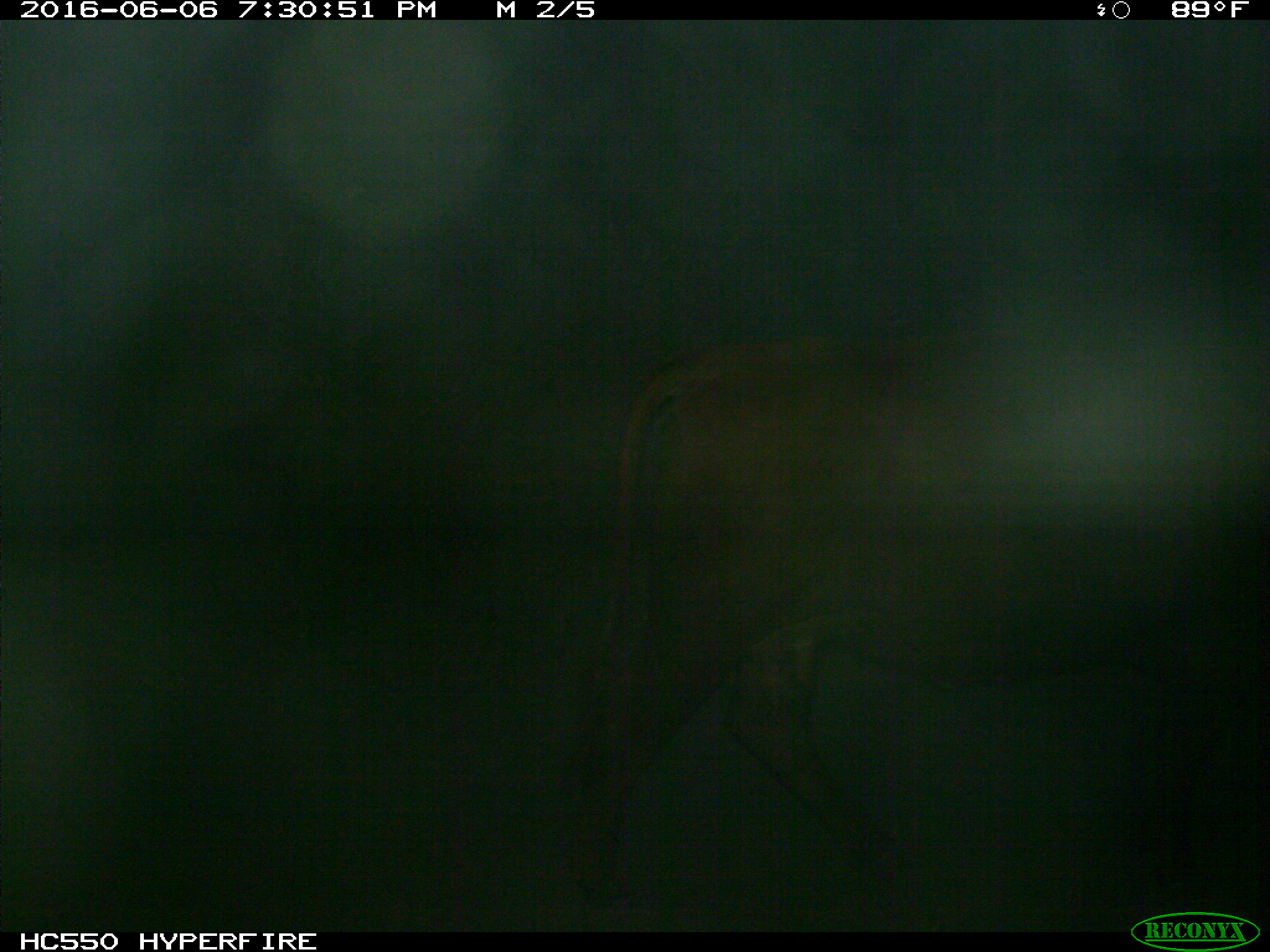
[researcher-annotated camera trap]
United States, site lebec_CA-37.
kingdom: Animalia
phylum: Chordata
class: Mammalia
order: Artiodactyla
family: Bovidae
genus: Bos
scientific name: Bos taurus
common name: domestic cow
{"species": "Bos taurus (domestic cow)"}